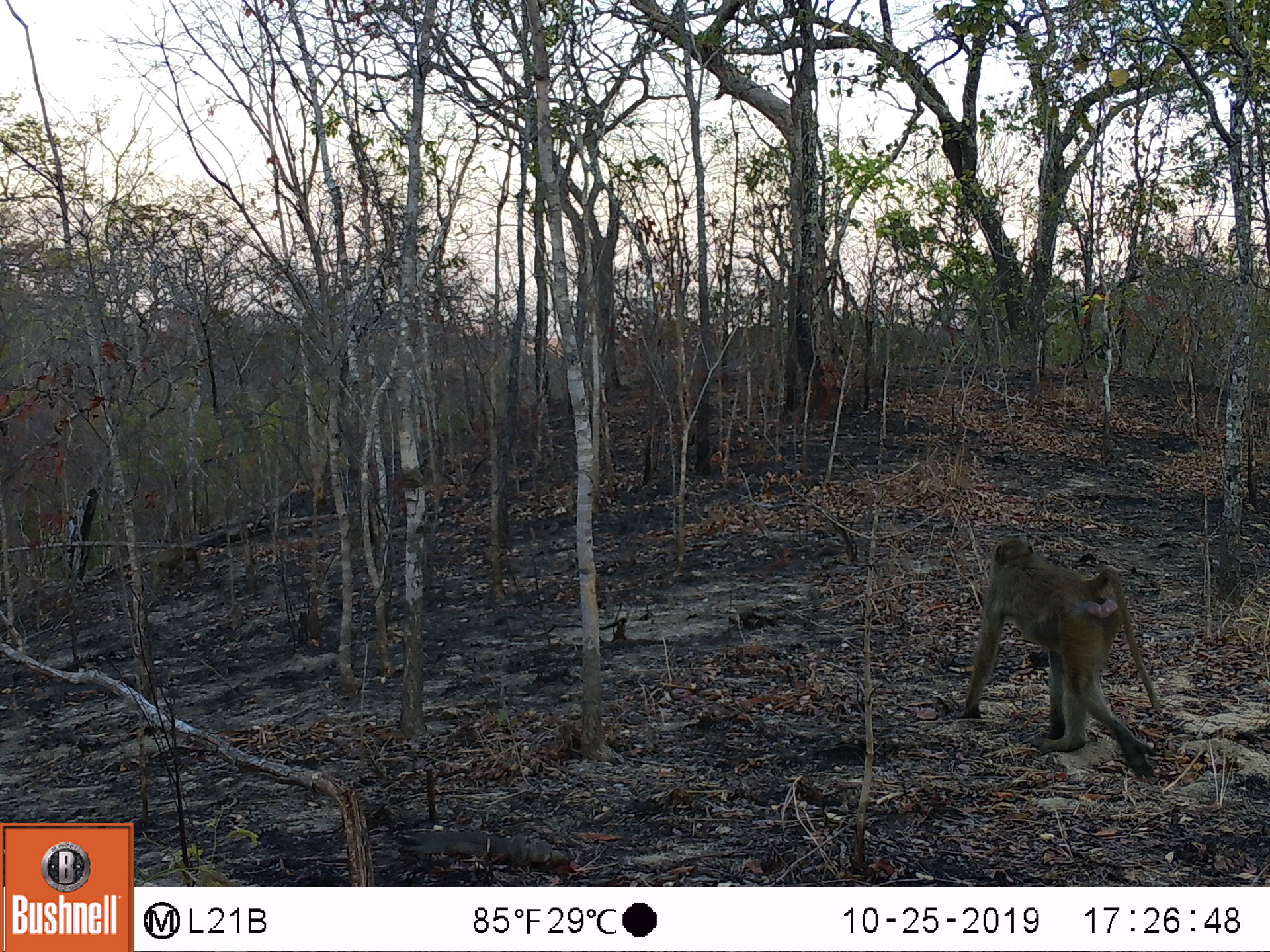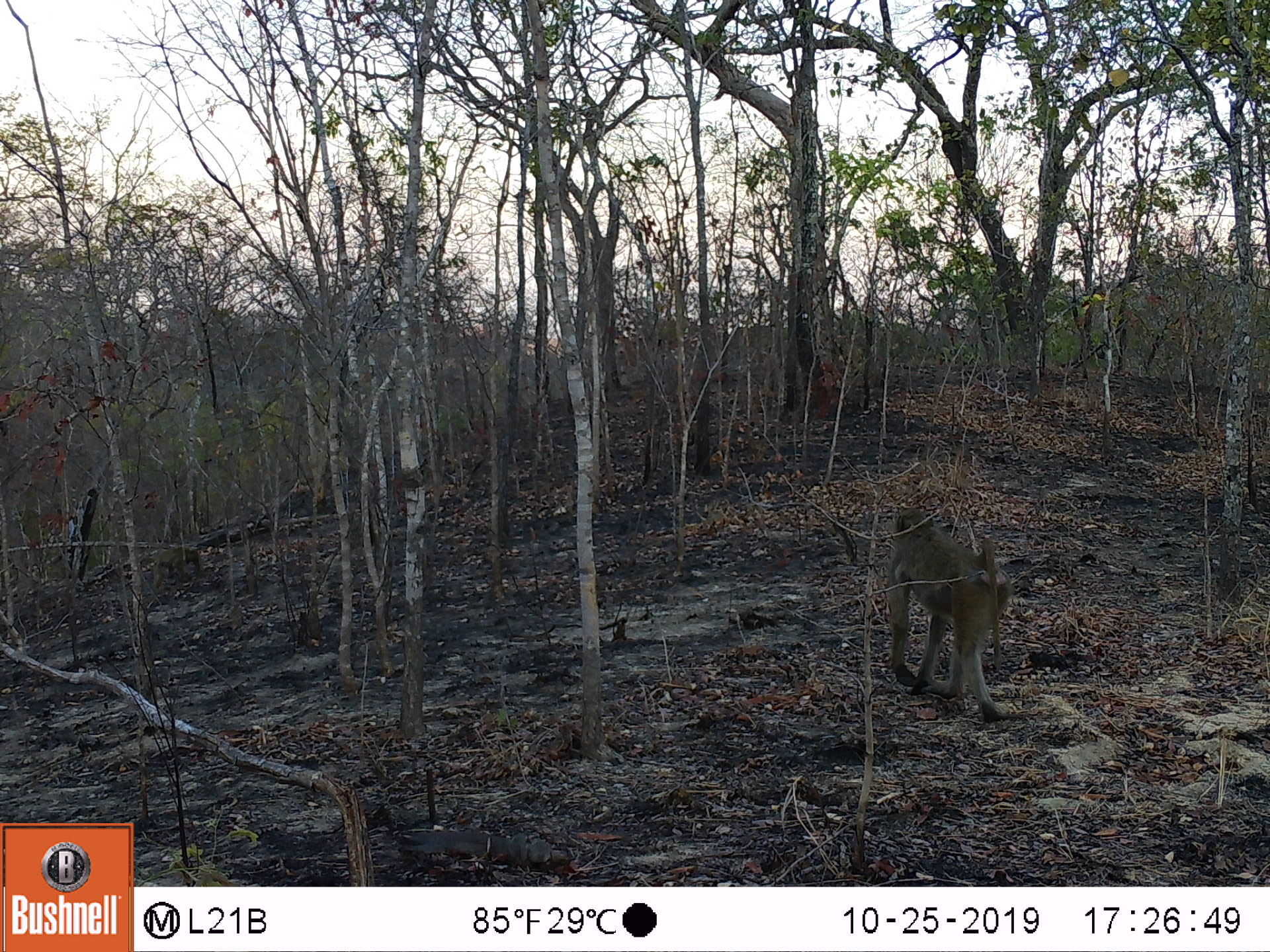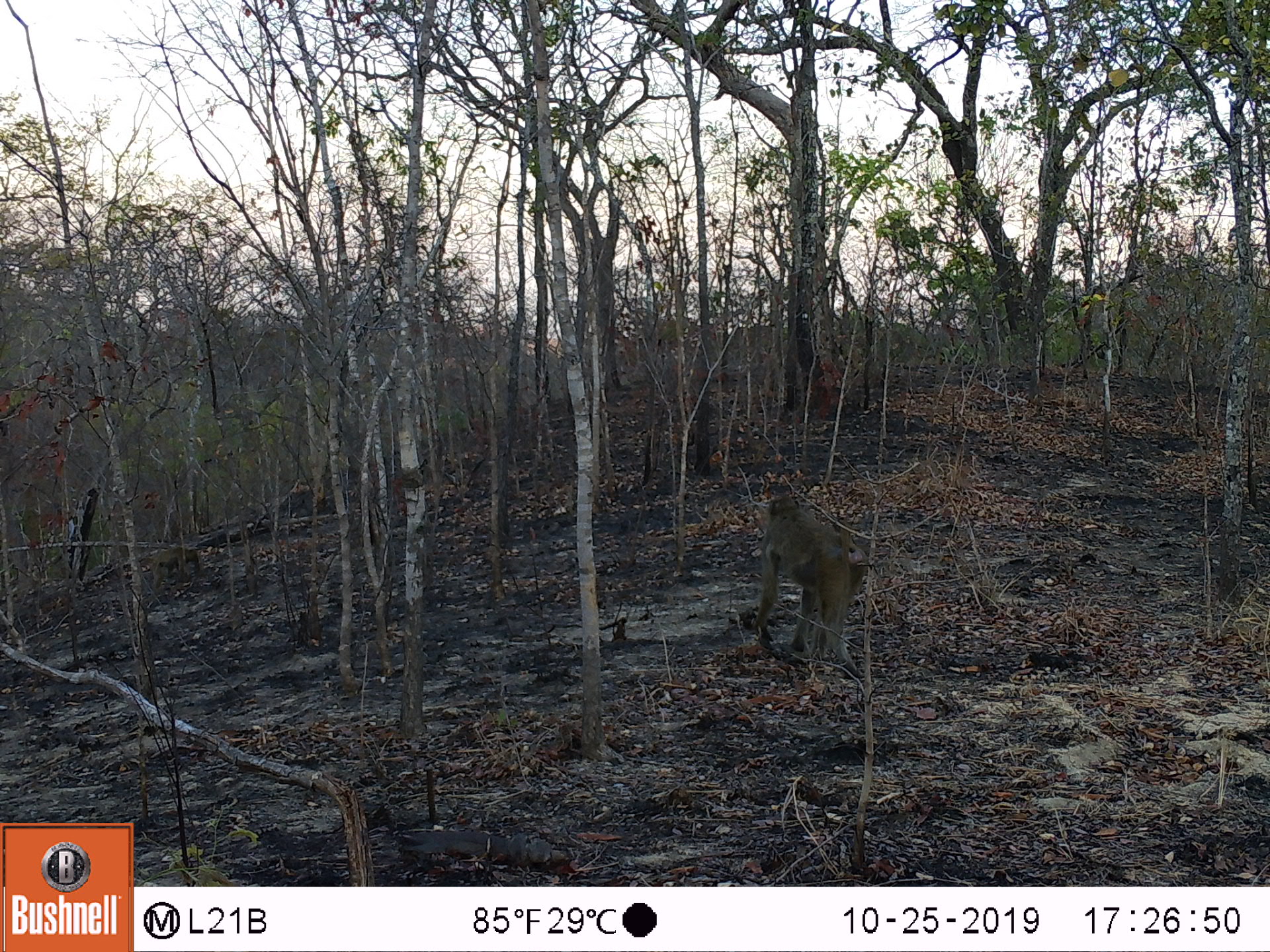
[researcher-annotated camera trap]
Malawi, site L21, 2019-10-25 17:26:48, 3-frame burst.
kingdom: Animalia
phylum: Chordata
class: Mammalia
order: Primates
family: Cercopithecidae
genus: Papio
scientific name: Papio cynocephalus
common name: yellow baboon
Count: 1.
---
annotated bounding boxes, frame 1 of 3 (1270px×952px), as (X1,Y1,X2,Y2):
yellow baboon: (963,535,1167,776)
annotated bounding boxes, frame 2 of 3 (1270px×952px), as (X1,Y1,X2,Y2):
yellow baboon: (882,503,1007,717)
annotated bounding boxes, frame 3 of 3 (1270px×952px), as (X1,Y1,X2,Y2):
yellow baboon: (749,493,865,678)